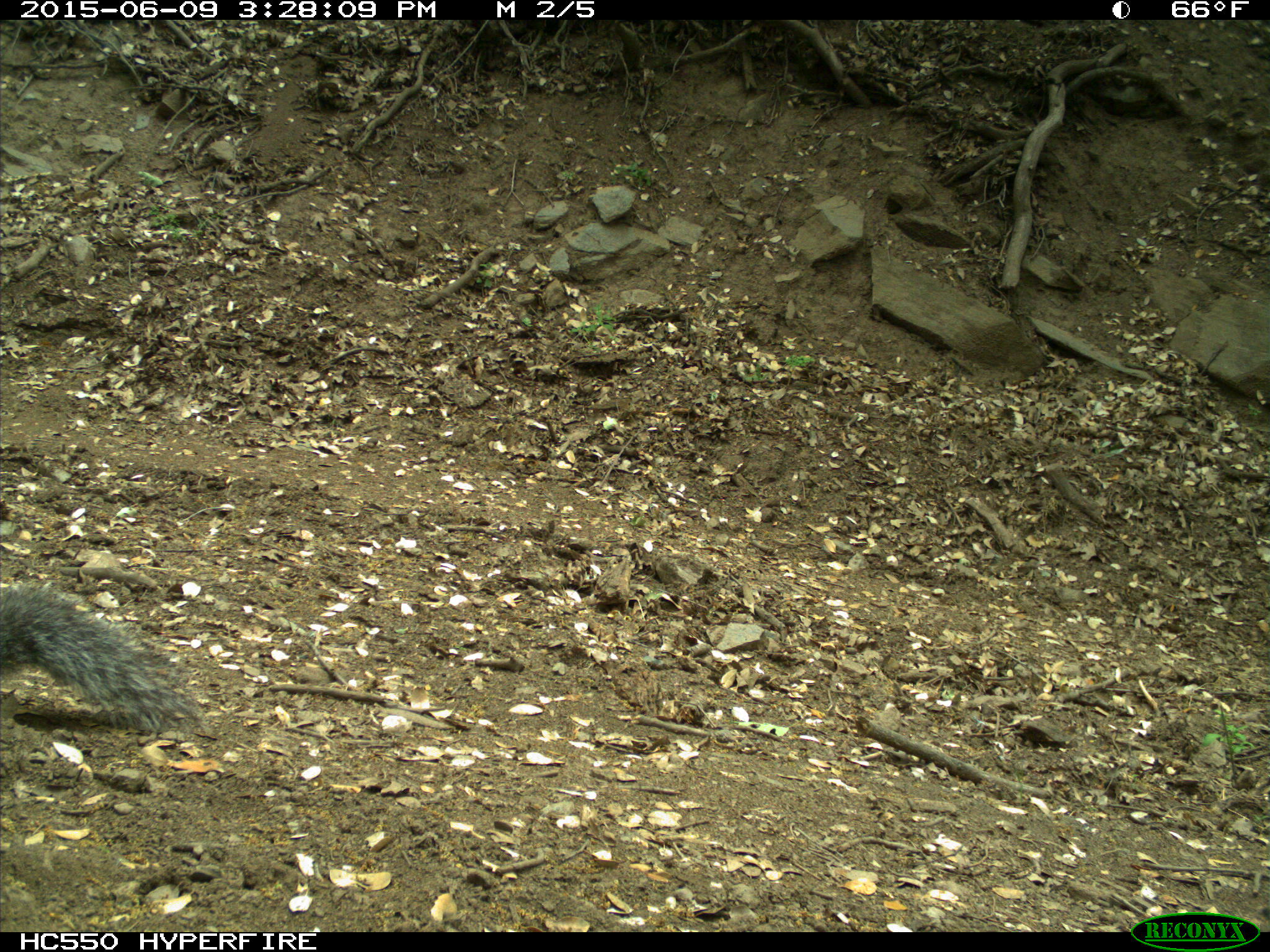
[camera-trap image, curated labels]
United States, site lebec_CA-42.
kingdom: Animalia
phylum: Chordata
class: Mammalia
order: Rodentia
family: Sciuridae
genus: Sciurus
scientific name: Sciurus carolinensis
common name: eastern gray squirrel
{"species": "Sciurus carolinensis (eastern gray squirrel)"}